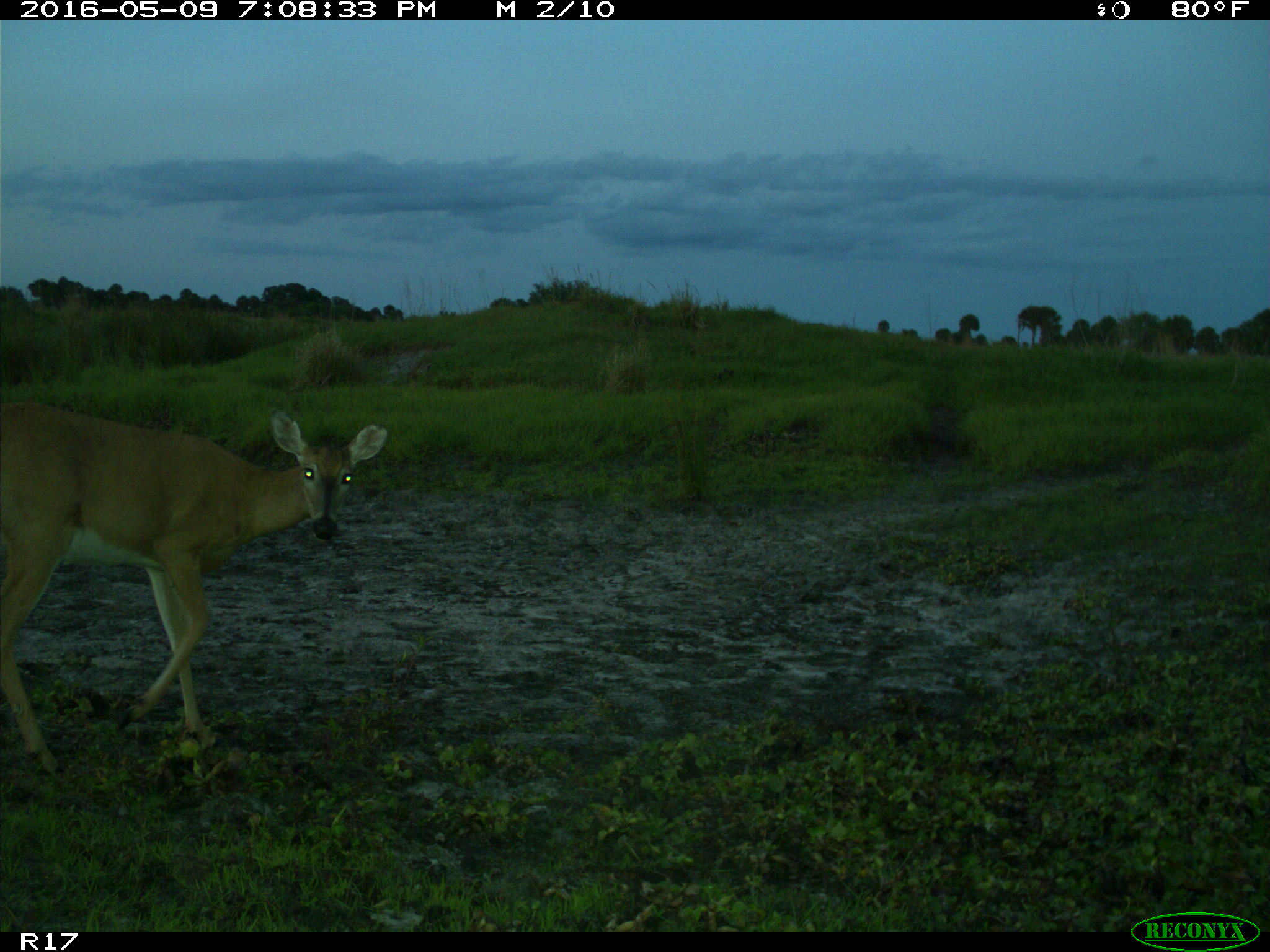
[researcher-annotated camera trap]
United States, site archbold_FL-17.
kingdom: Animalia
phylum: Chordata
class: Mammalia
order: Artiodactyla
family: Cervidae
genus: Odocoileus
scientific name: Odocoileus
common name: deer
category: unidentified deer